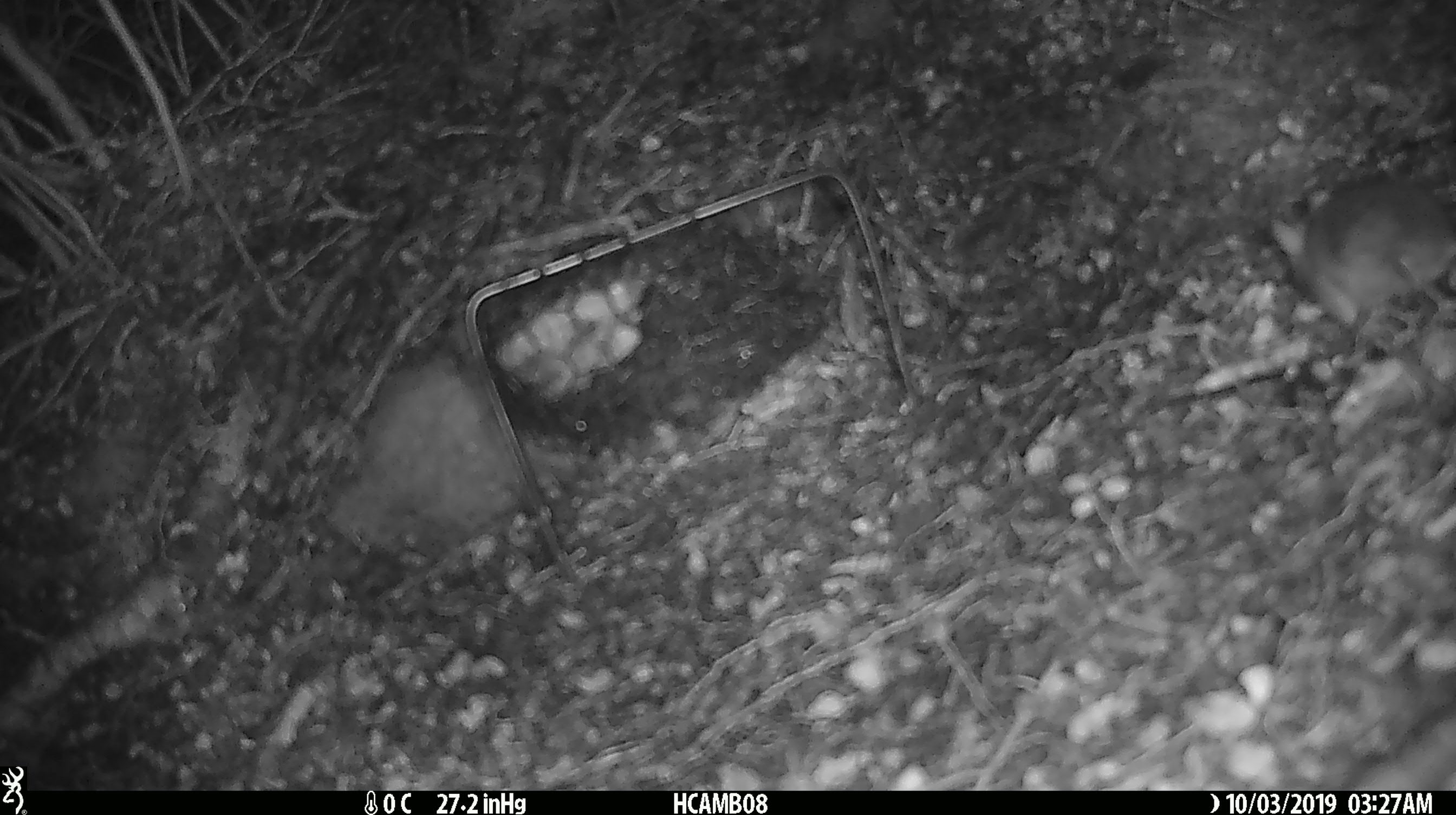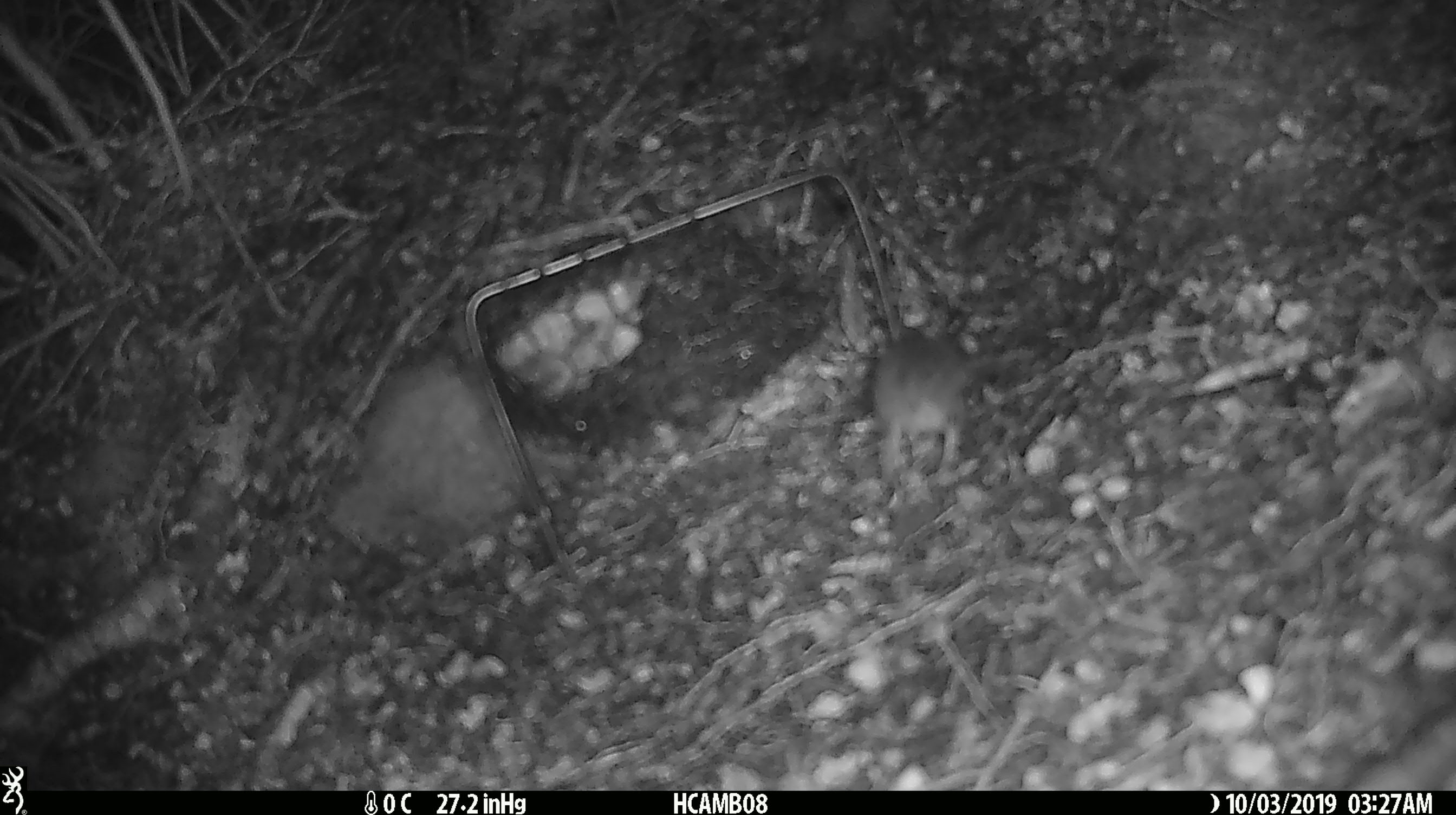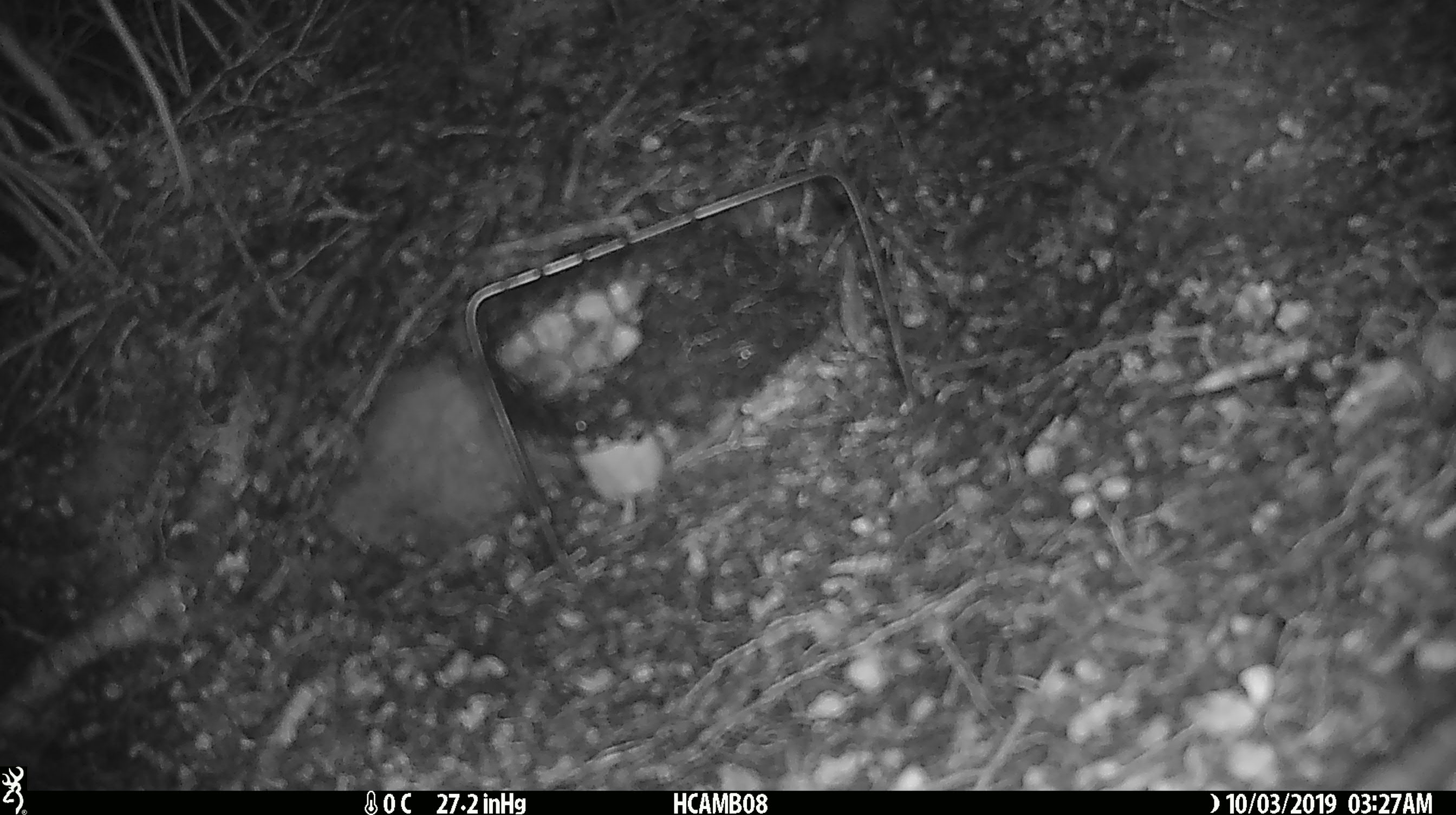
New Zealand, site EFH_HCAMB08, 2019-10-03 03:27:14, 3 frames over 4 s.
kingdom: Animalia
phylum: Chordata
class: Mammalia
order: Rodentia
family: Muridae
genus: Mus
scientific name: Mus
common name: mouse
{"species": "mouse (Mus)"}